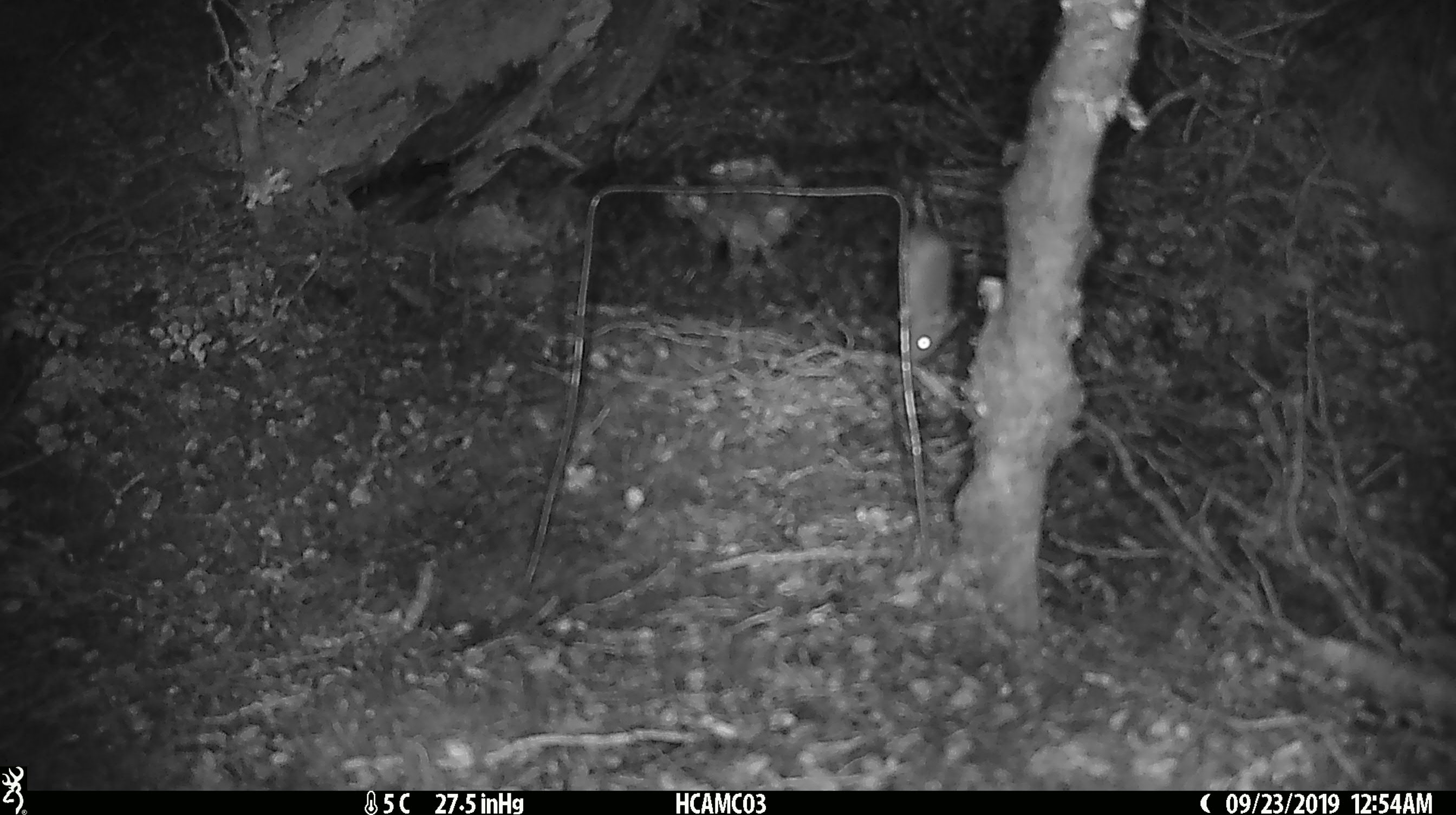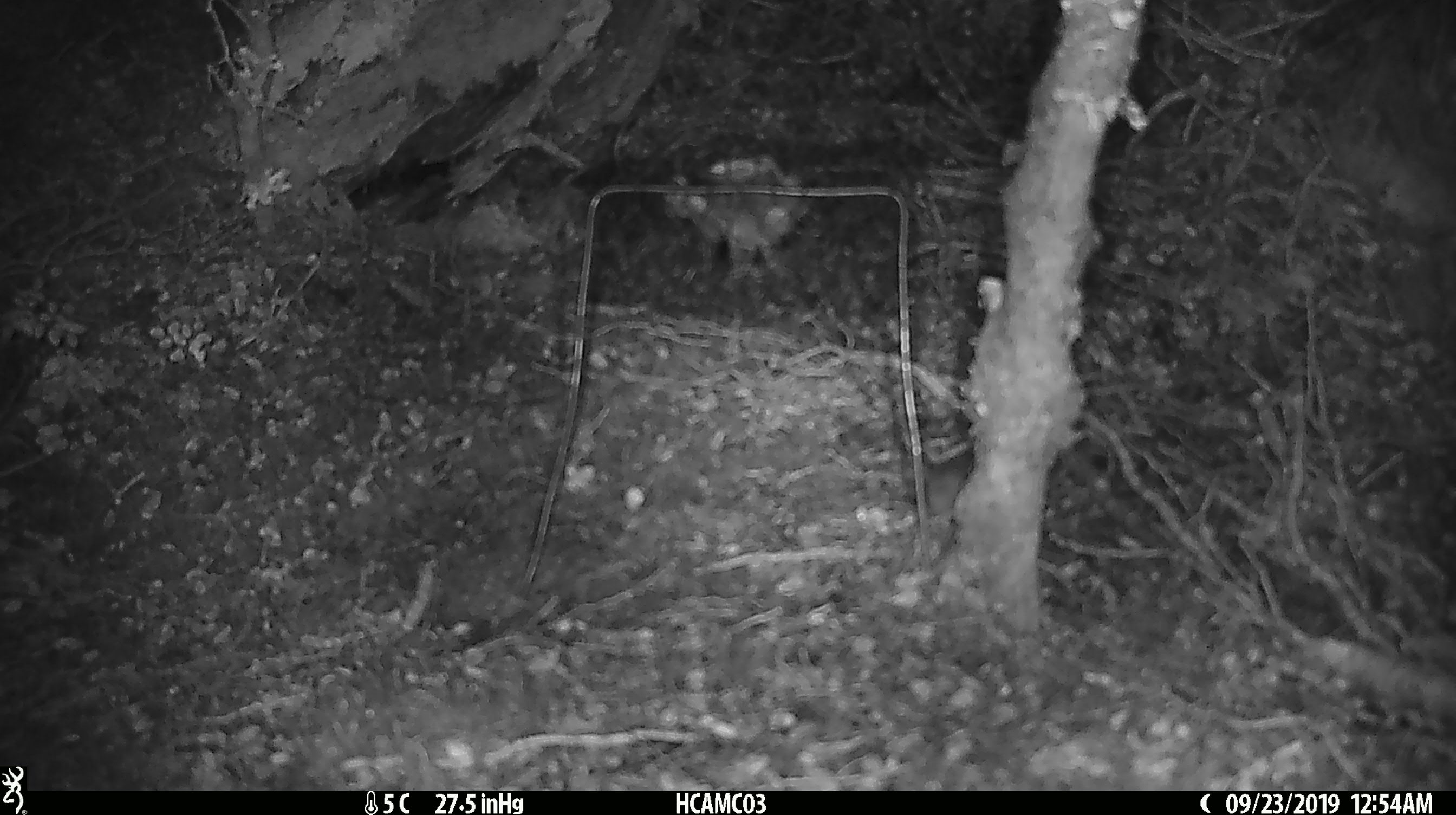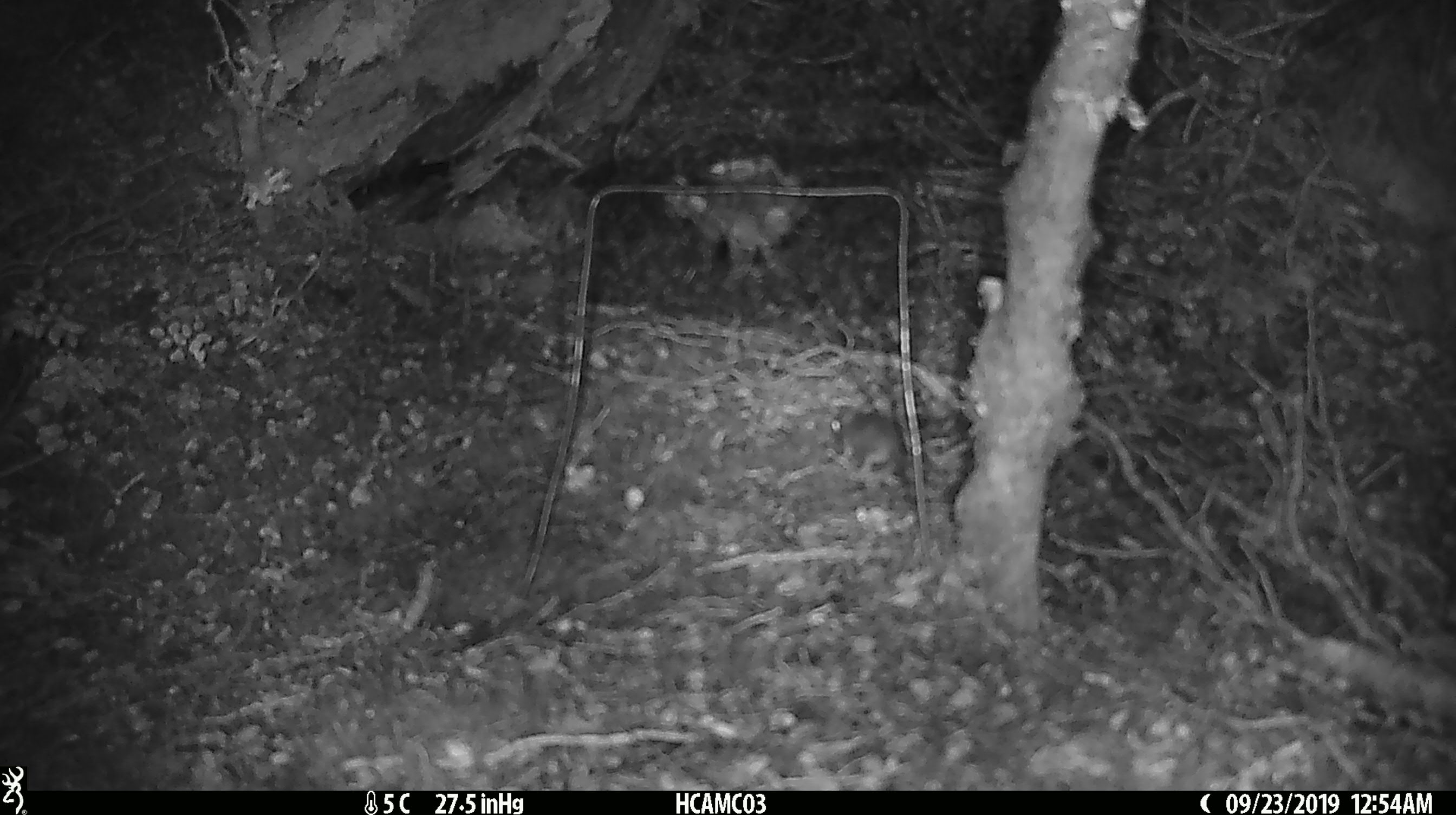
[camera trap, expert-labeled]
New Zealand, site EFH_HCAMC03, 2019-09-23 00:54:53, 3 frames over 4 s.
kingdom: Animalia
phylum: Chordata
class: Mammalia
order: Rodentia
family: Muridae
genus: Mus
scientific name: Mus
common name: mouse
Mouse (Mus).